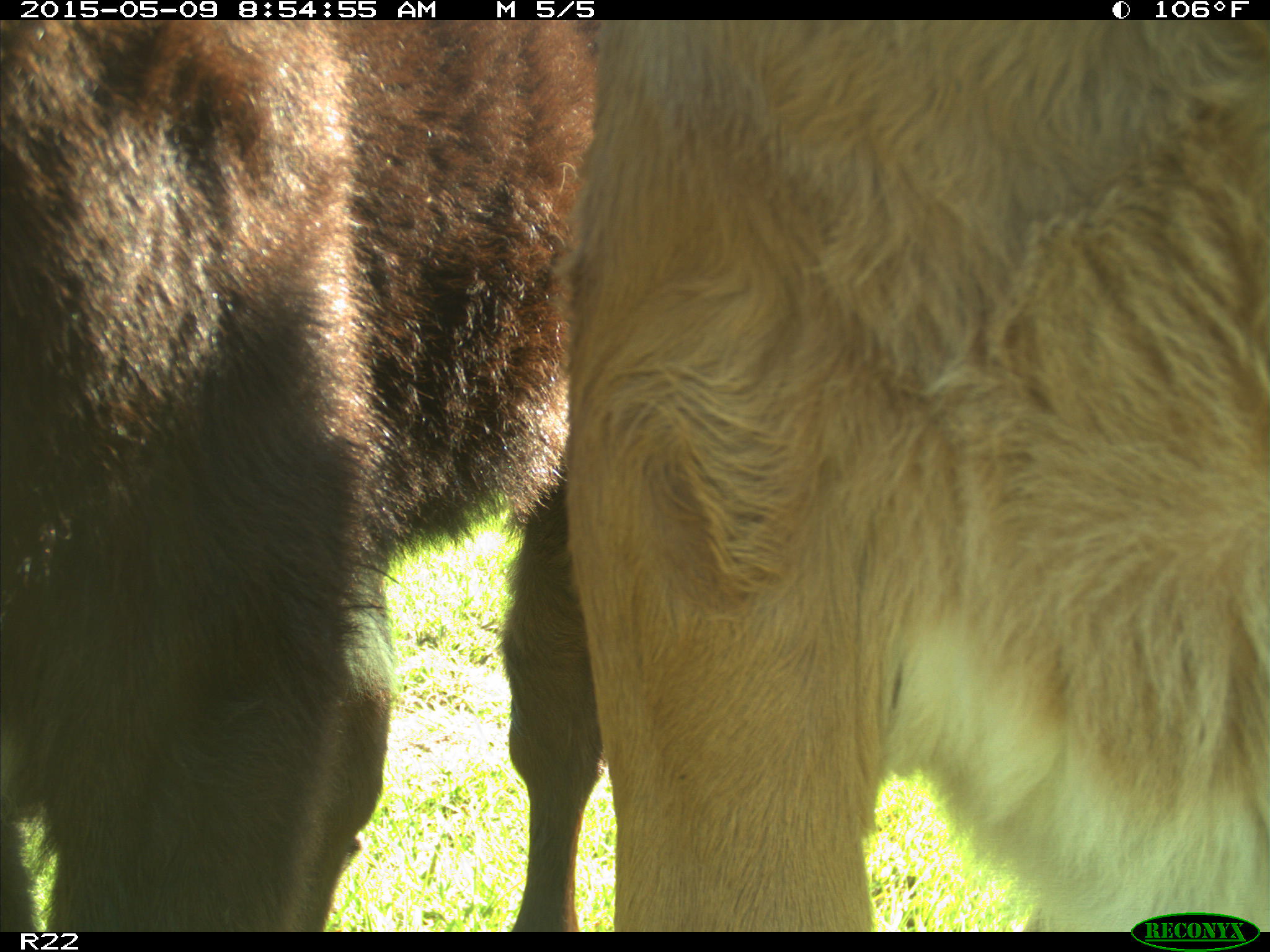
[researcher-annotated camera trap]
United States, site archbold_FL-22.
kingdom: Animalia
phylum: Chordata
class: Mammalia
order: Artiodactyla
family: Bovidae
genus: Bos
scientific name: Bos taurus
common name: domestic cow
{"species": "Bos taurus (domestic cow)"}